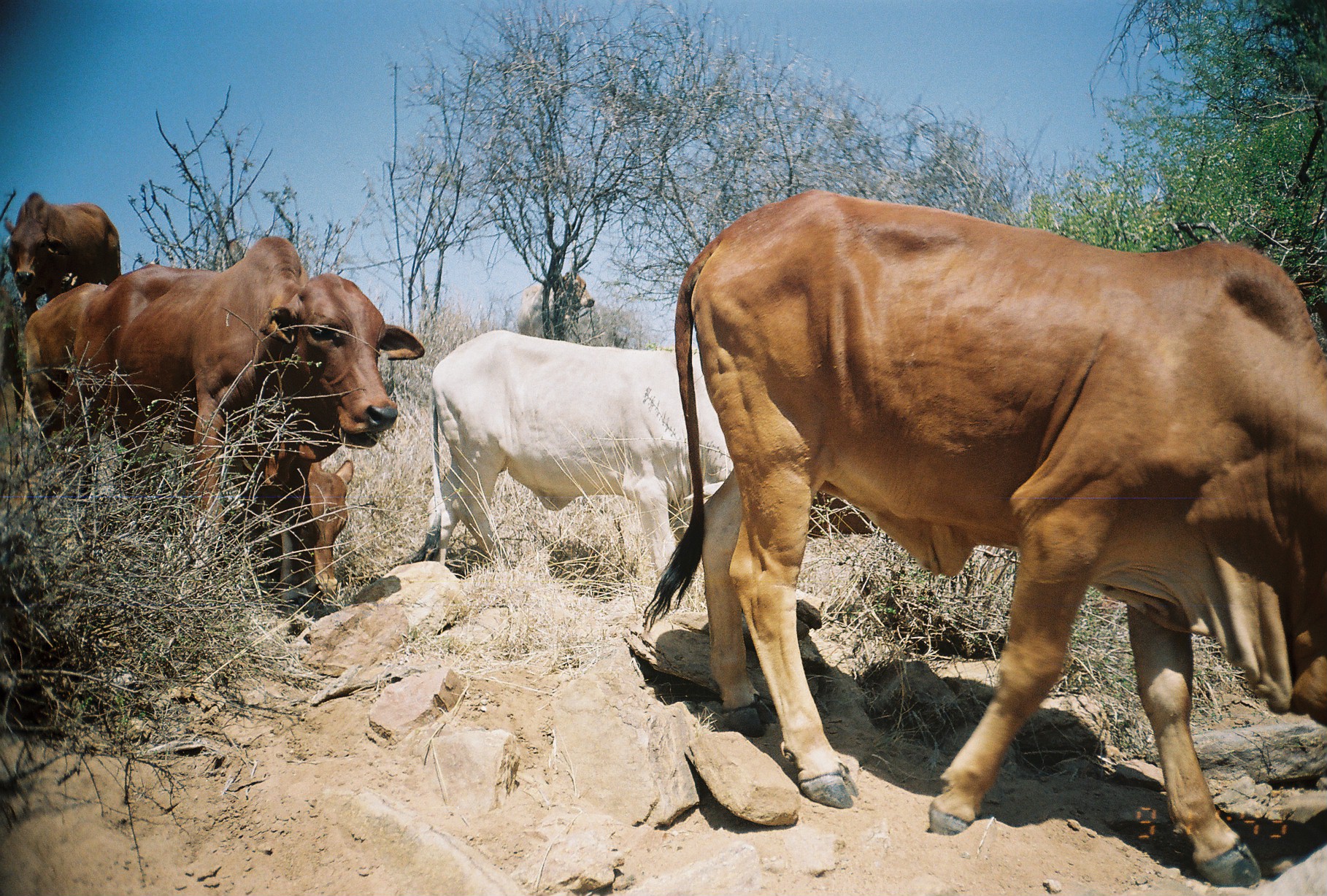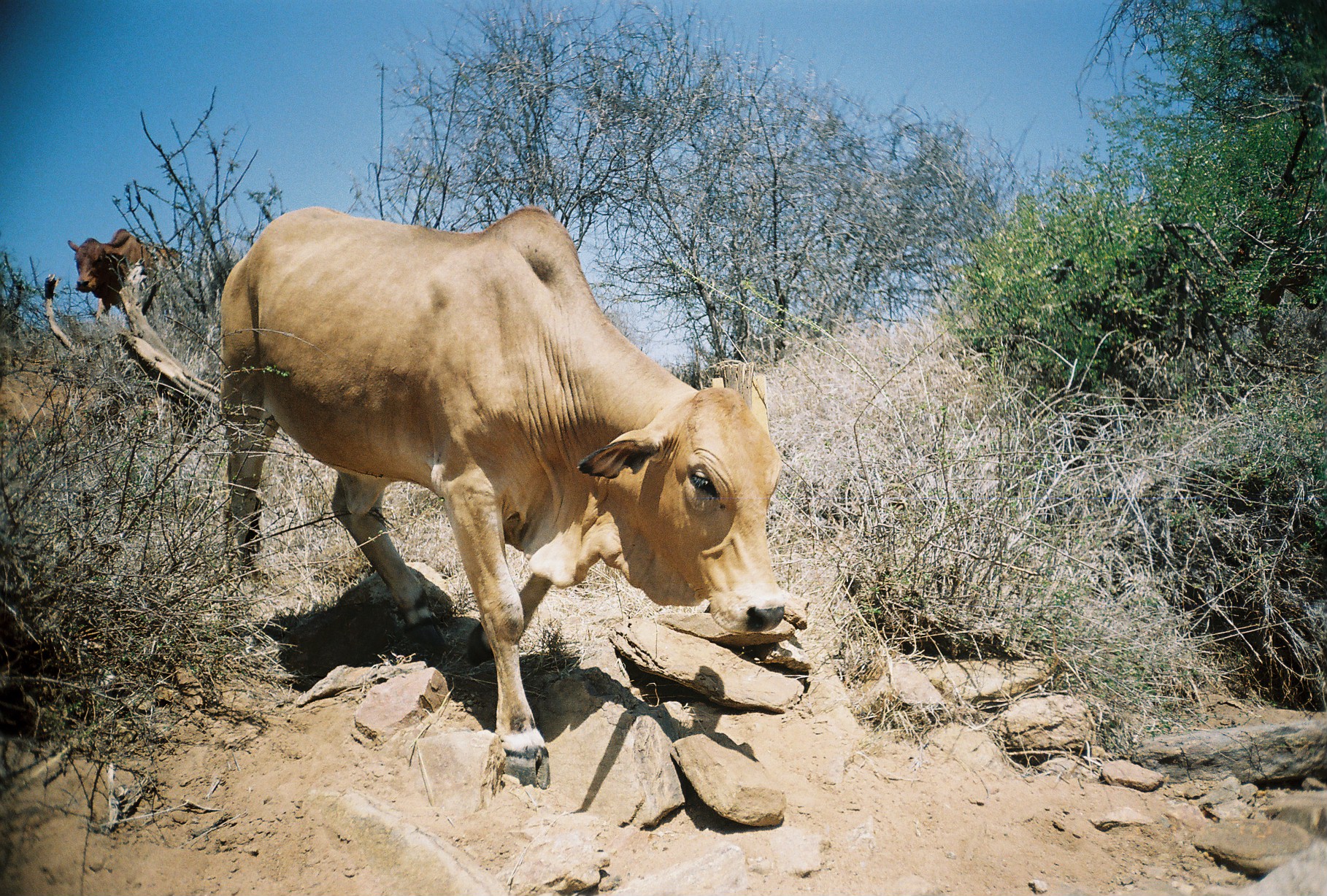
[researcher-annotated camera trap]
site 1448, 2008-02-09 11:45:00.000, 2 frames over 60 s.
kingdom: Animalia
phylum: Chordata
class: Mammalia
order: Artiodactyla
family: Bovidae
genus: Bos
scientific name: Bos taurus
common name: domestic cattle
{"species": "Bos taurus (domestic cattle)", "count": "5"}